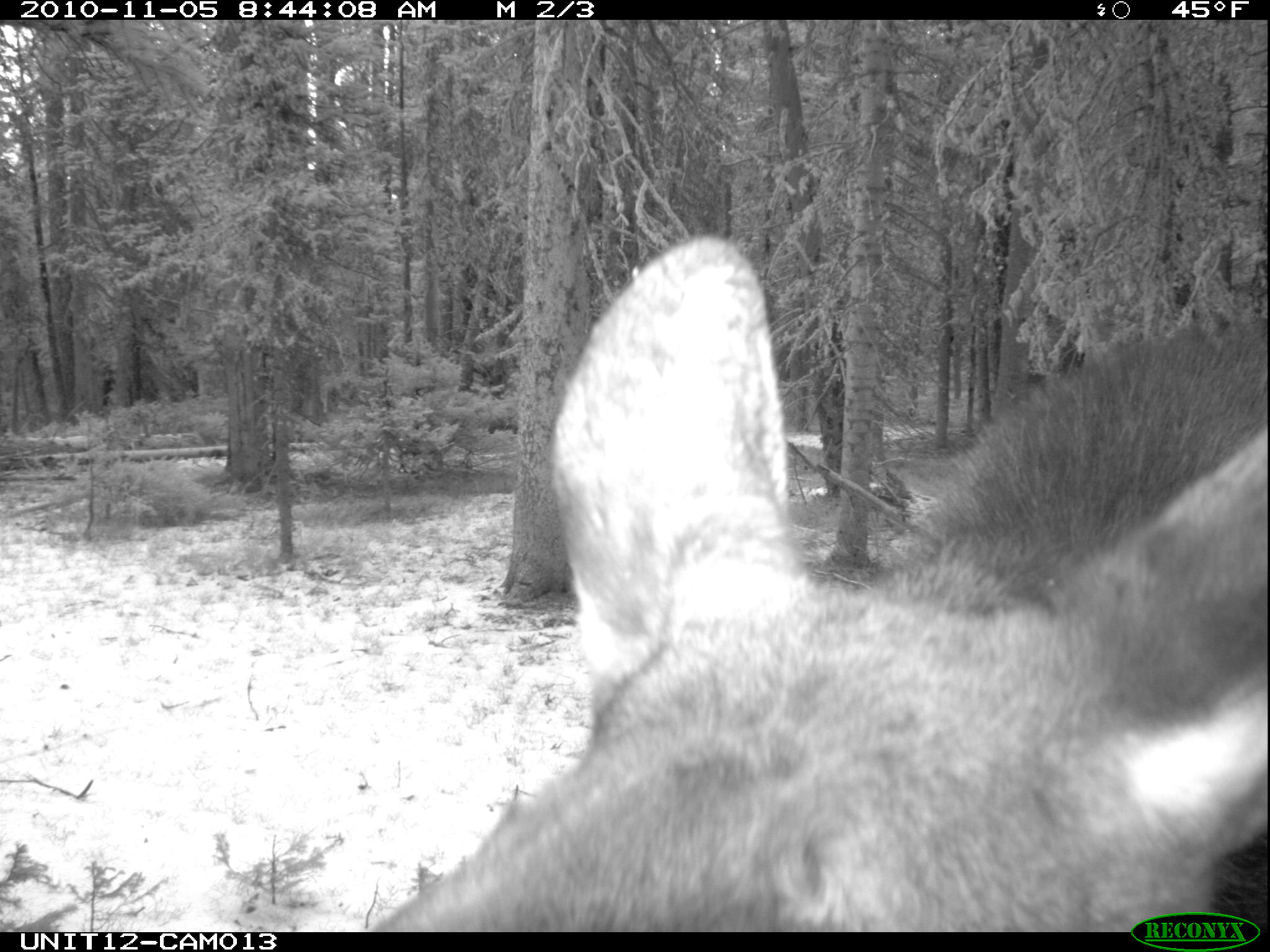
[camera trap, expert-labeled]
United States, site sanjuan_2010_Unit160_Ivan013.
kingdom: Animalia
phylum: Chordata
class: Mammalia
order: Artiodactyla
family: Cervidae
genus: Alces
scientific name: Alces alces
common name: moose